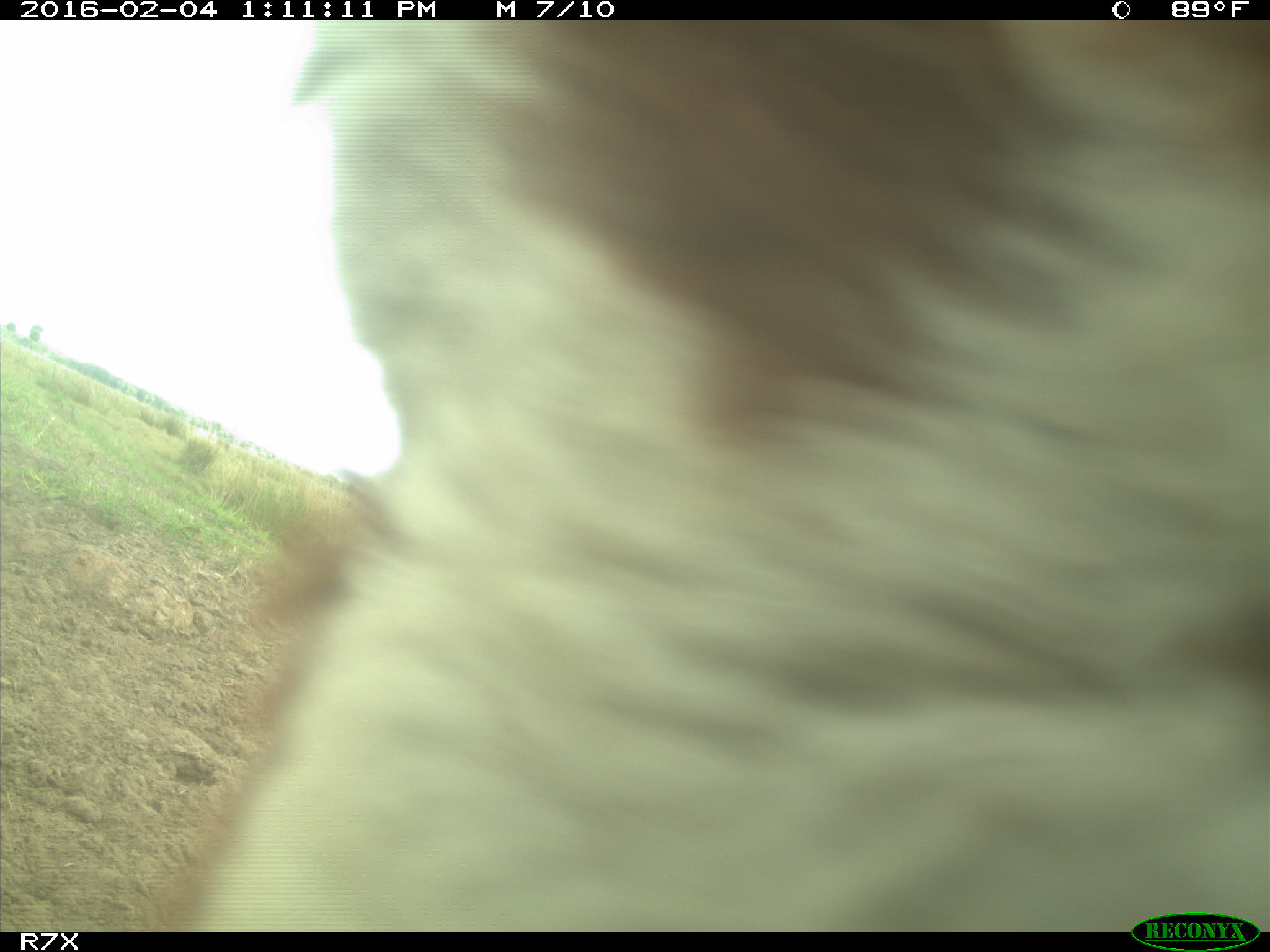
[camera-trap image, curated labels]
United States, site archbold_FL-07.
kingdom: Animalia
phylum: Chordata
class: Mammalia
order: Artiodactyla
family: Bovidae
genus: Bos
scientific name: Bos taurus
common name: domestic cow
Bos taurus (domestic cow).